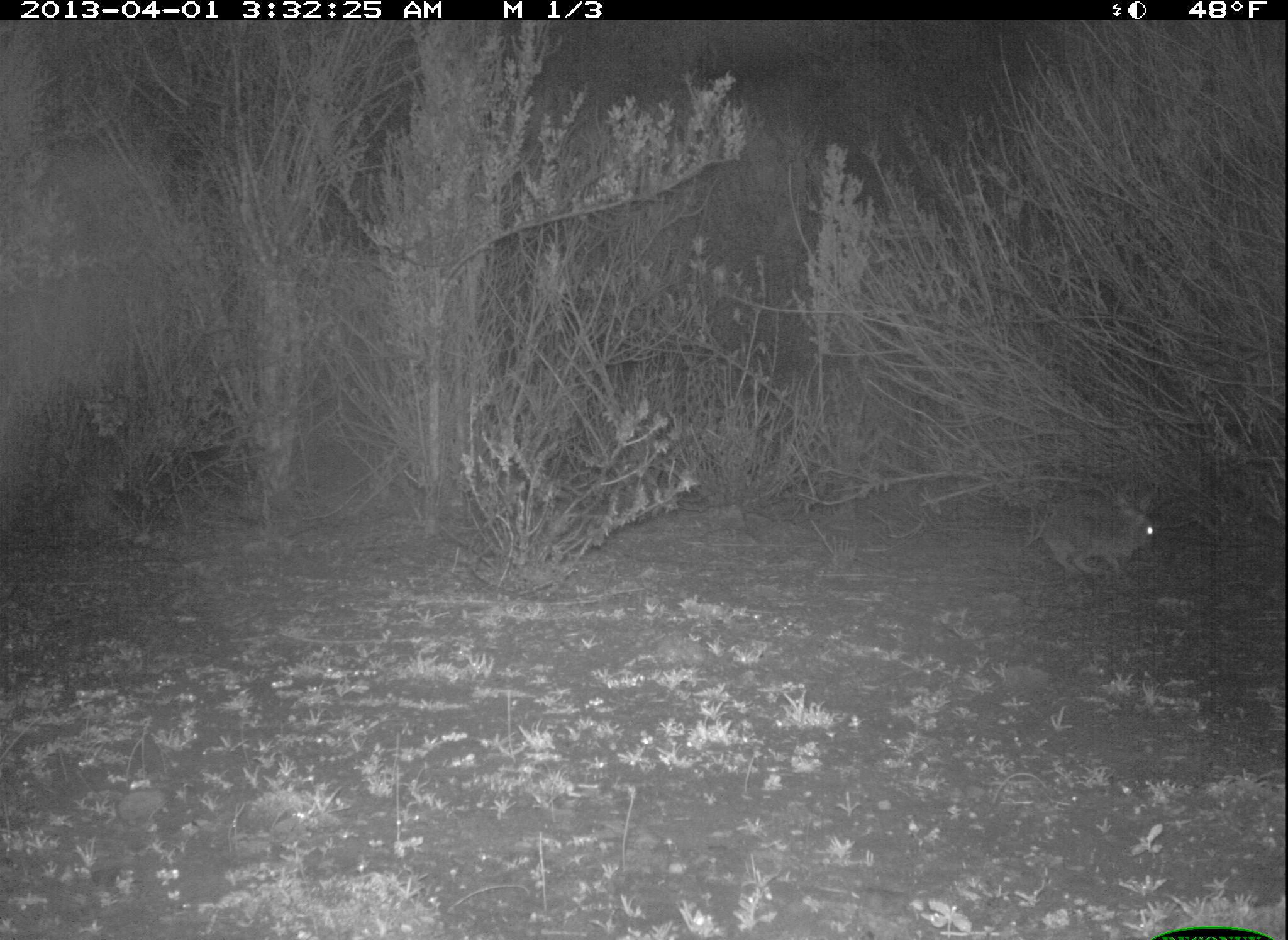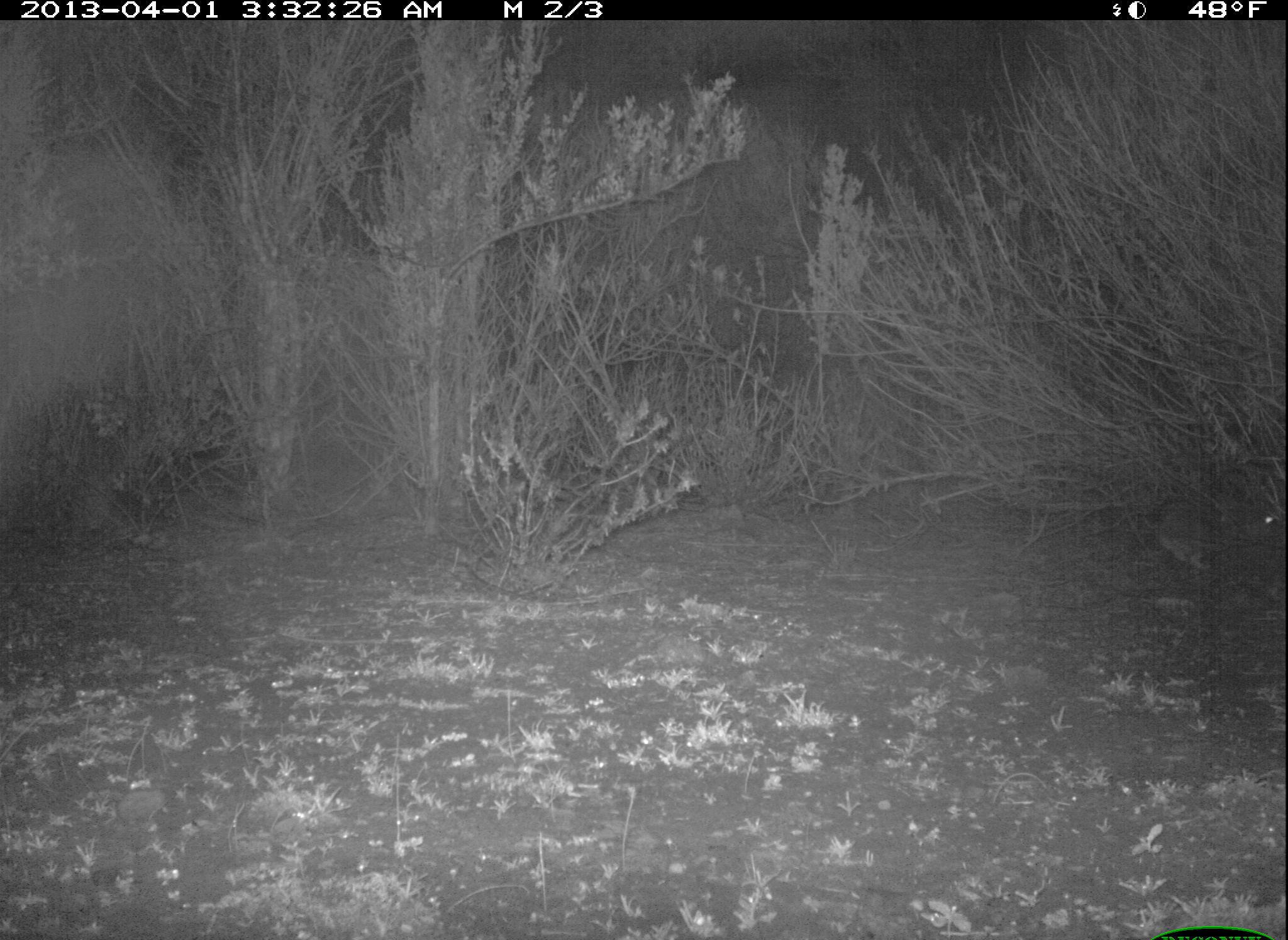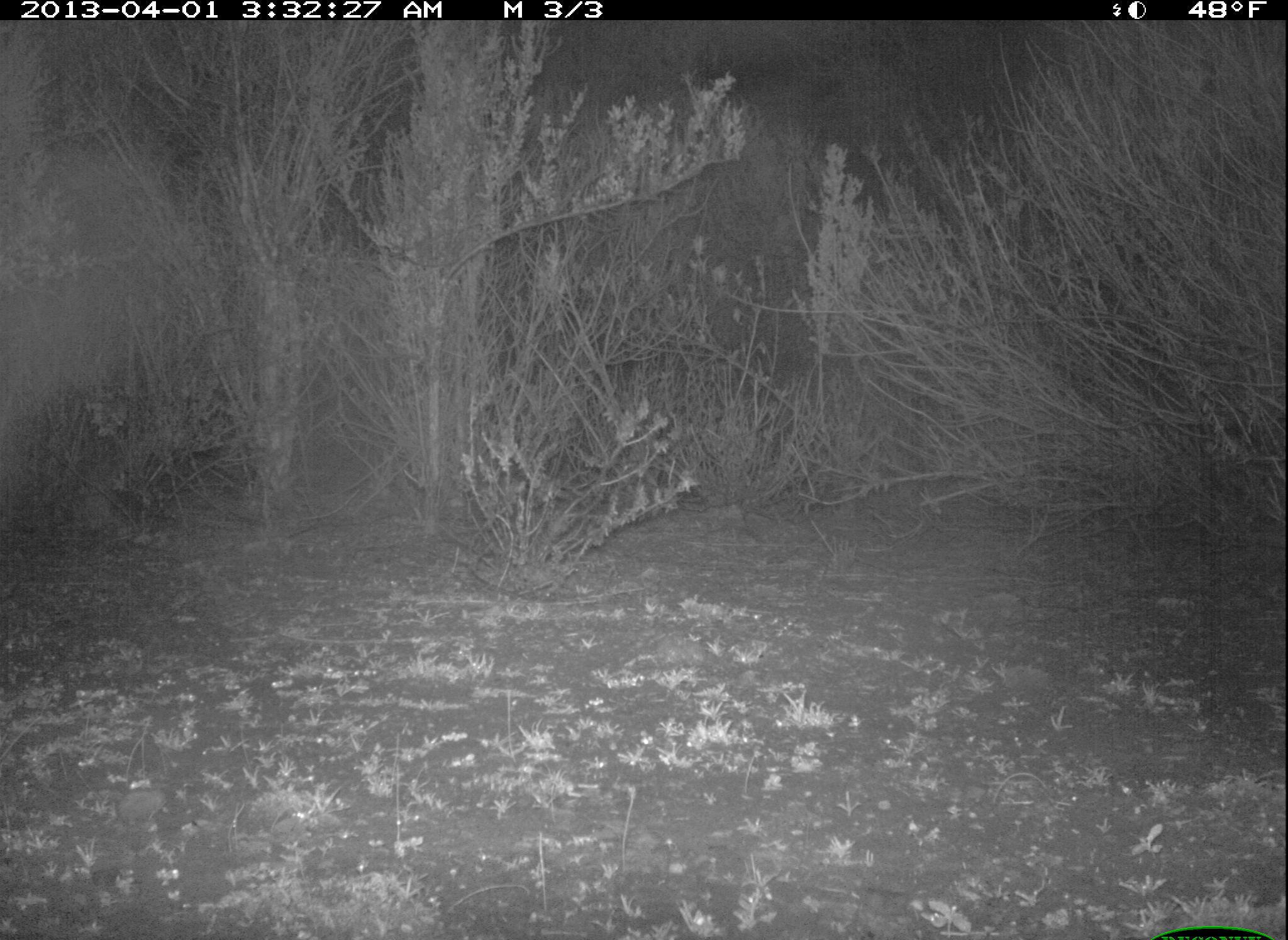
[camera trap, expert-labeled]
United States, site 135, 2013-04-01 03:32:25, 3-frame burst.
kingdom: Animalia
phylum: Chordata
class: Mammalia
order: Lagomorpha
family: Leporidae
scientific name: Leporidae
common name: rabbits and hares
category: rabbit